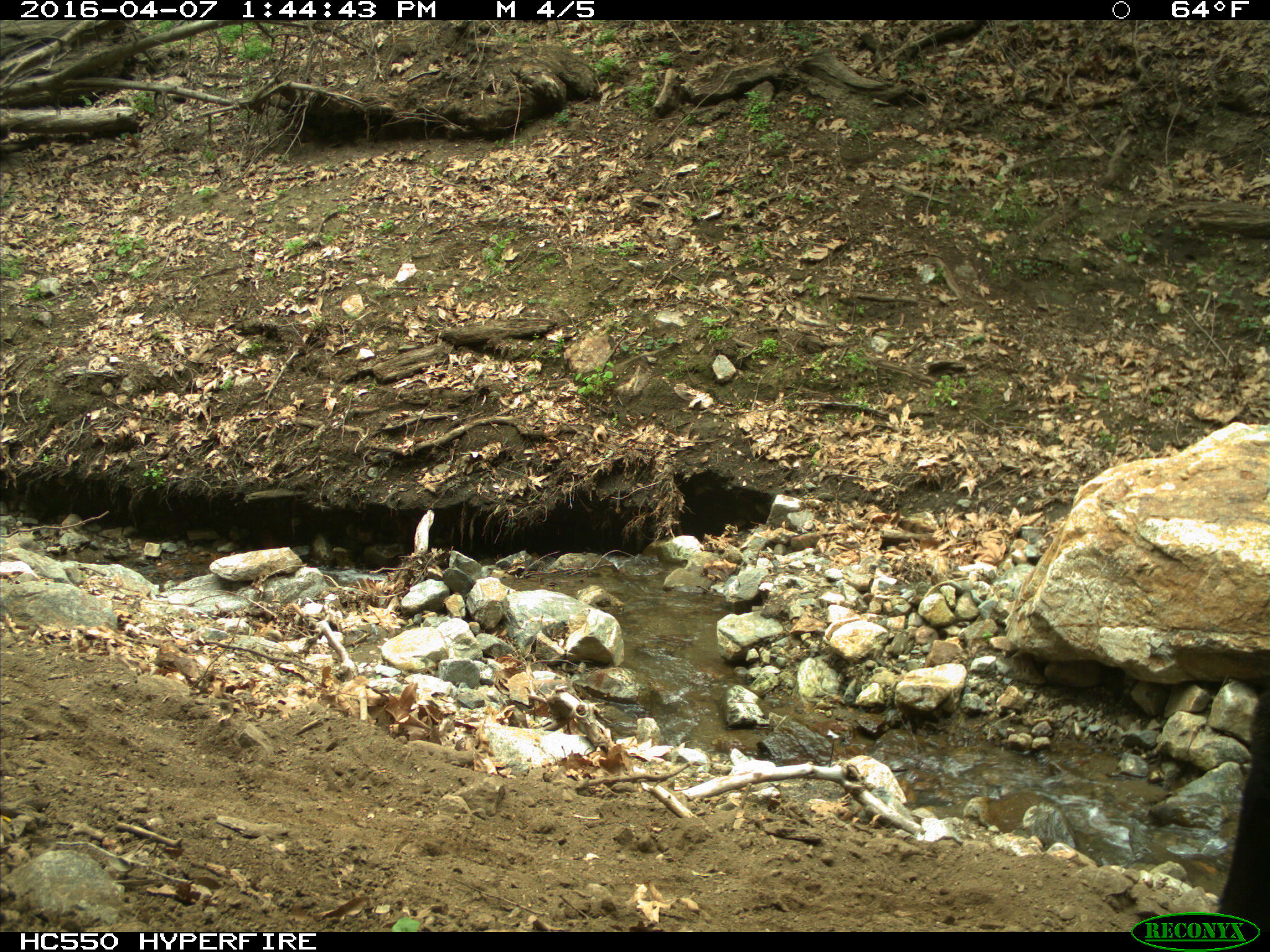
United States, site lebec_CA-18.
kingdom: Animalia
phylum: Chordata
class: Mammalia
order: Artiodactyla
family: Bovidae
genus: Bos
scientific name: Bos taurus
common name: domestic cow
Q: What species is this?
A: Bos taurus (domestic cow).